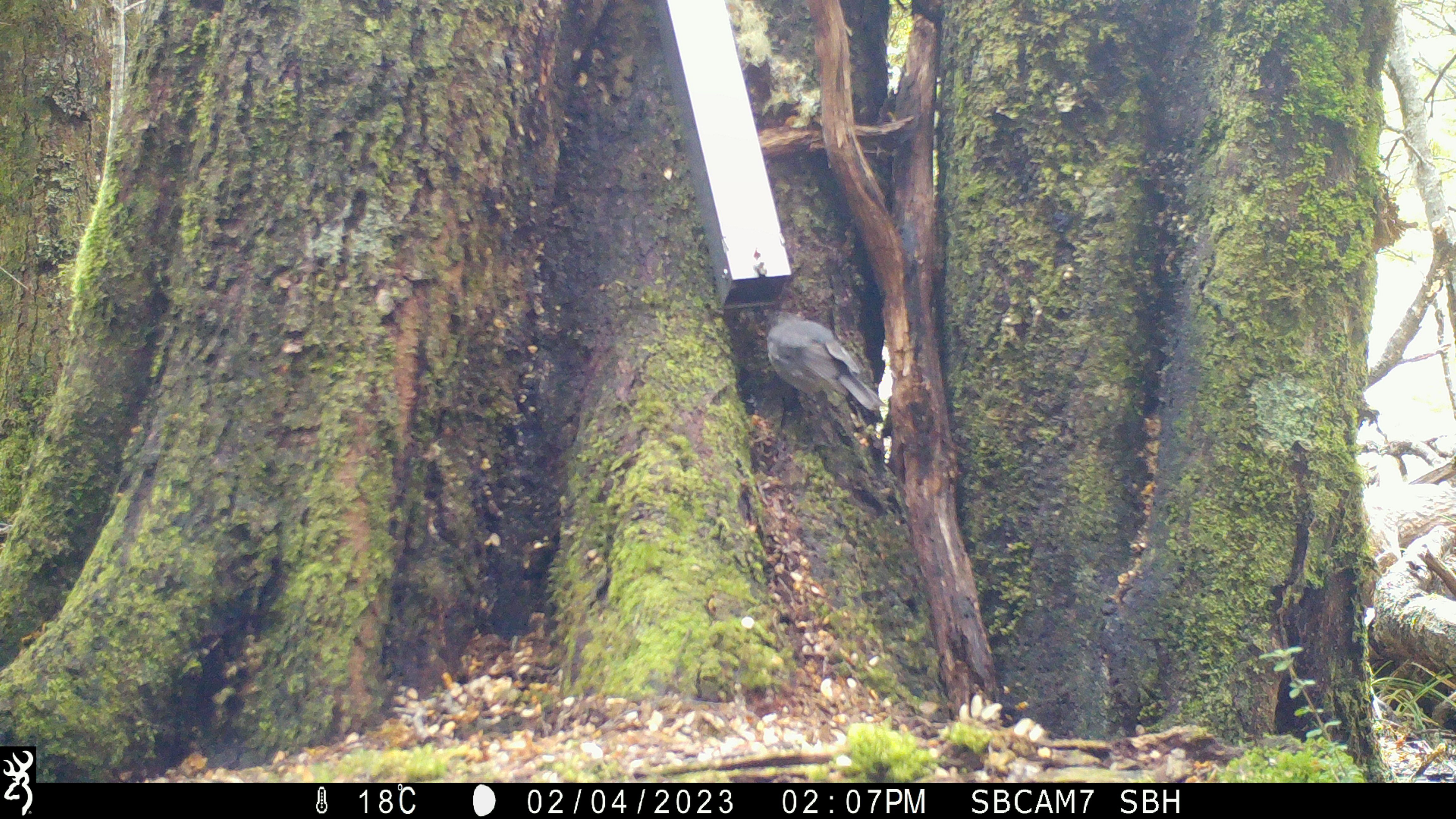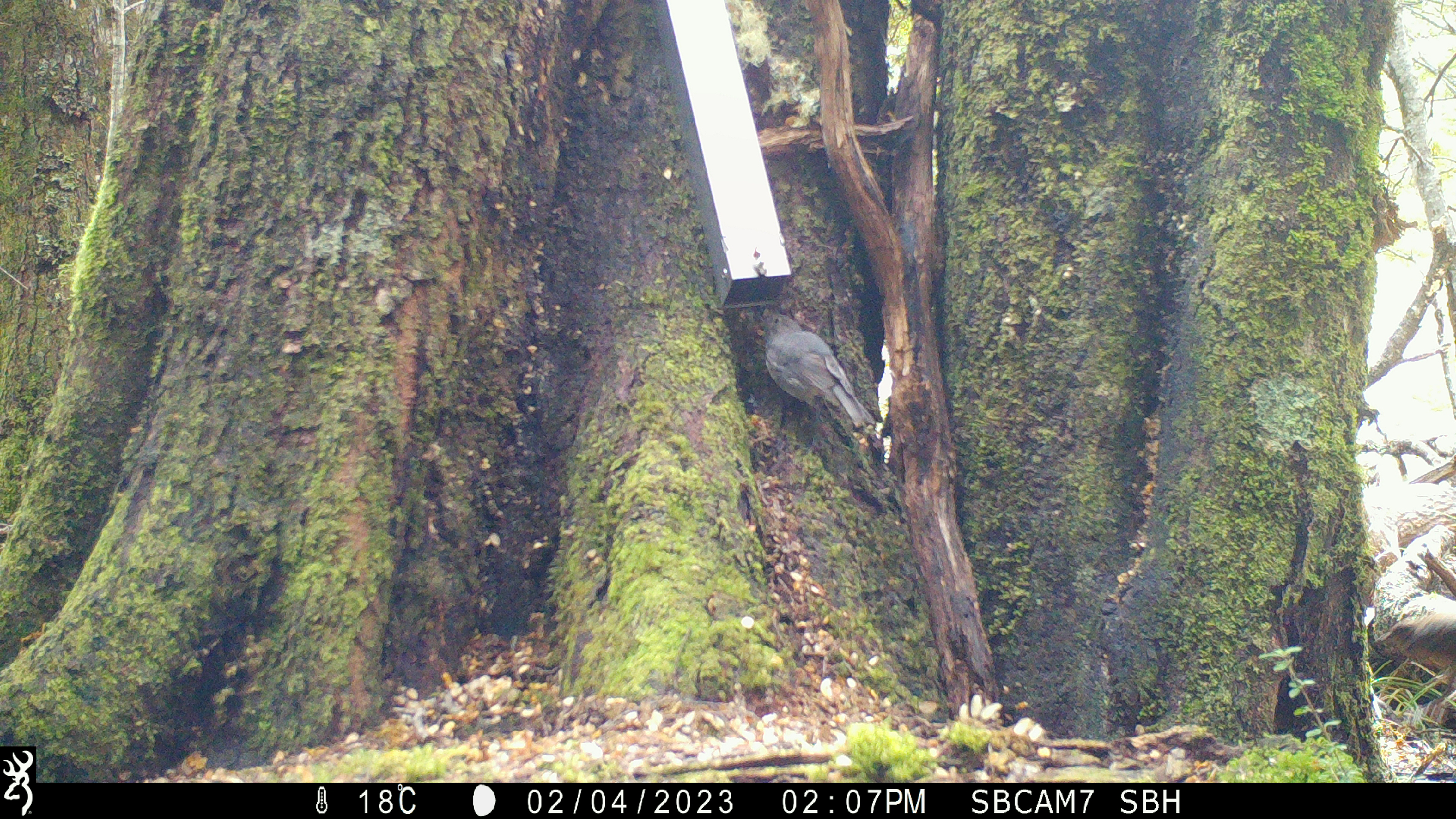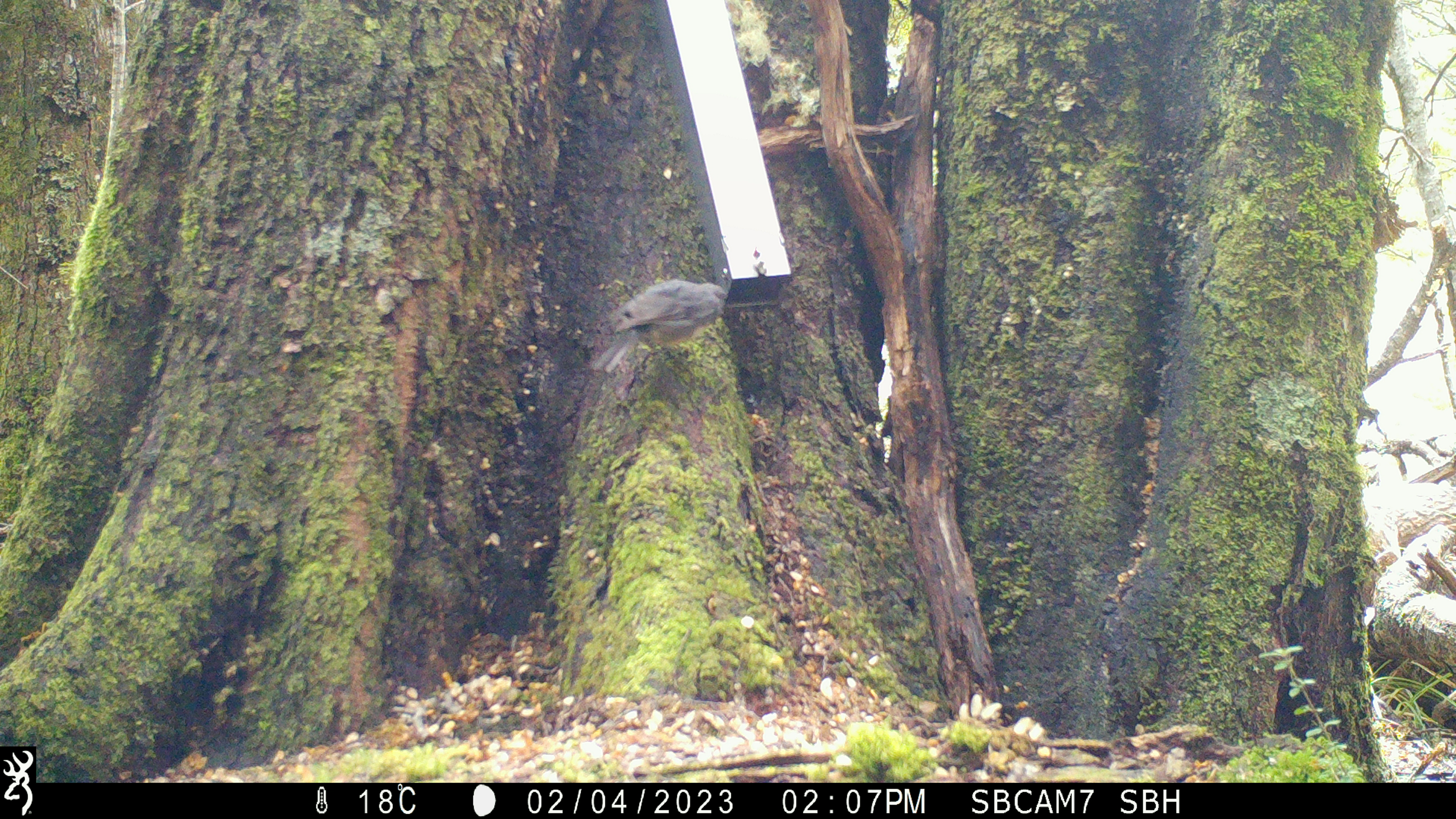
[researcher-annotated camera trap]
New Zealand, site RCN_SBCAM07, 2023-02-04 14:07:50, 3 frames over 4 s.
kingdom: Animalia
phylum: Chordata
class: Aves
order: Passeriformes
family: Petroicidae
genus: Petroica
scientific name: Petroica australis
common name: new zealand robin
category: robin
Robin (new zealand robin) (Petroica australis).